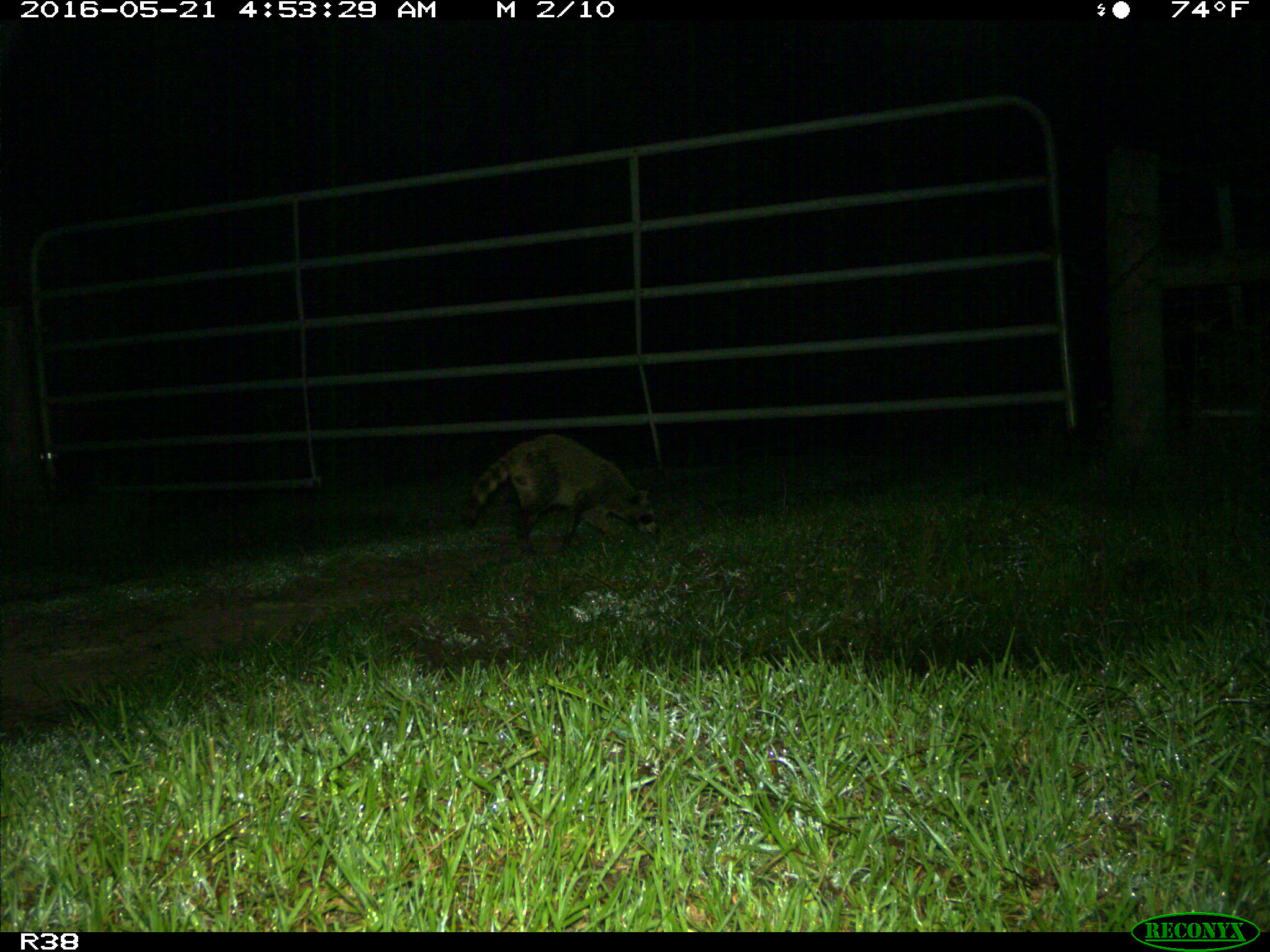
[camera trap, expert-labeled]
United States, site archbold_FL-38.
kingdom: Animalia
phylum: Chordata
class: Mammalia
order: Carnivora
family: Procyonidae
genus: Procyon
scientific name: Procyon lotor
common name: common raccoon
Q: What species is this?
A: Procyon lotor (common raccoon).